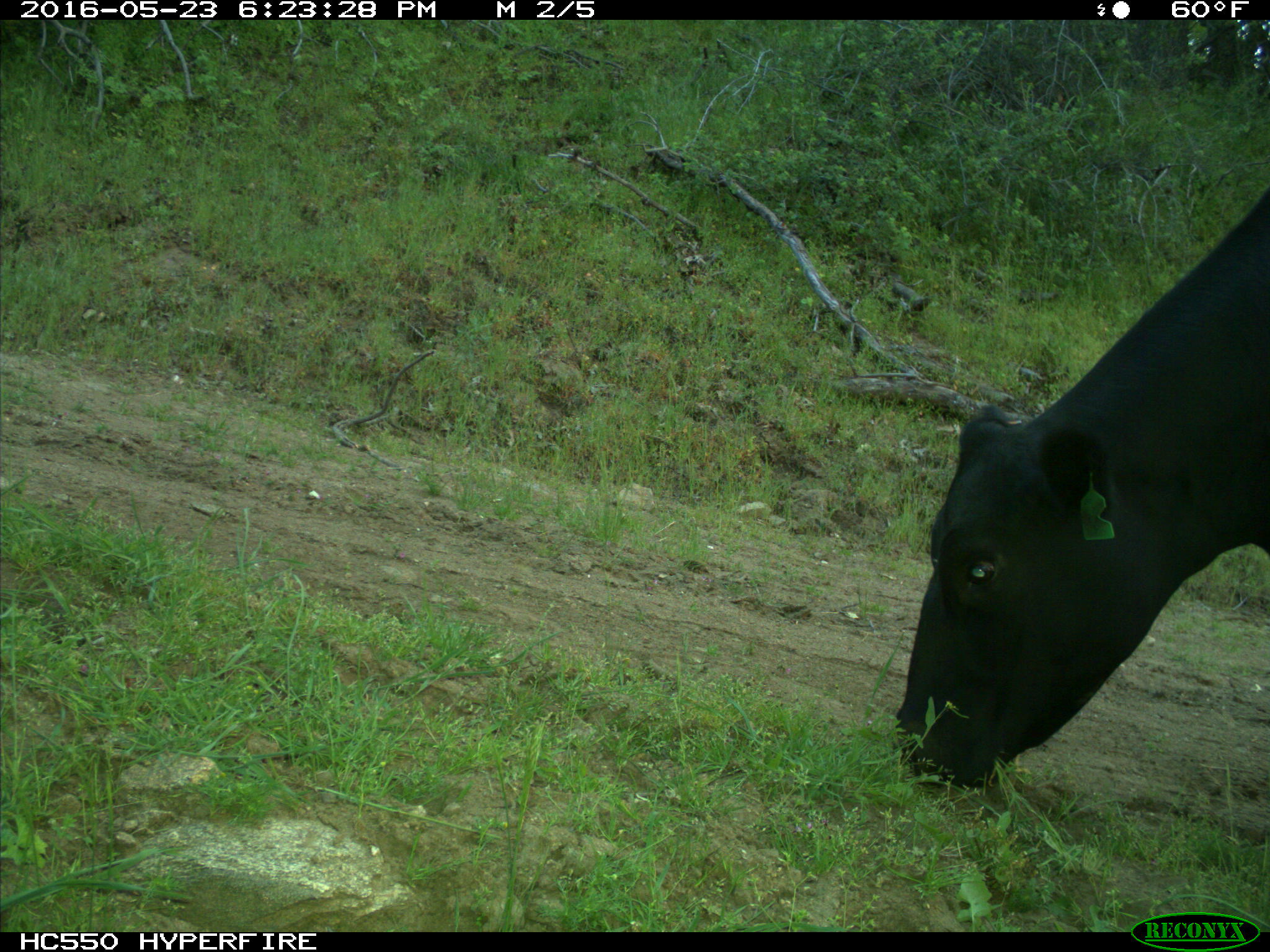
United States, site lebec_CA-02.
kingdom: Animalia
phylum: Chordata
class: Mammalia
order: Artiodactyla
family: Bovidae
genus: Bos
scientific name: Bos taurus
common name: domestic cow